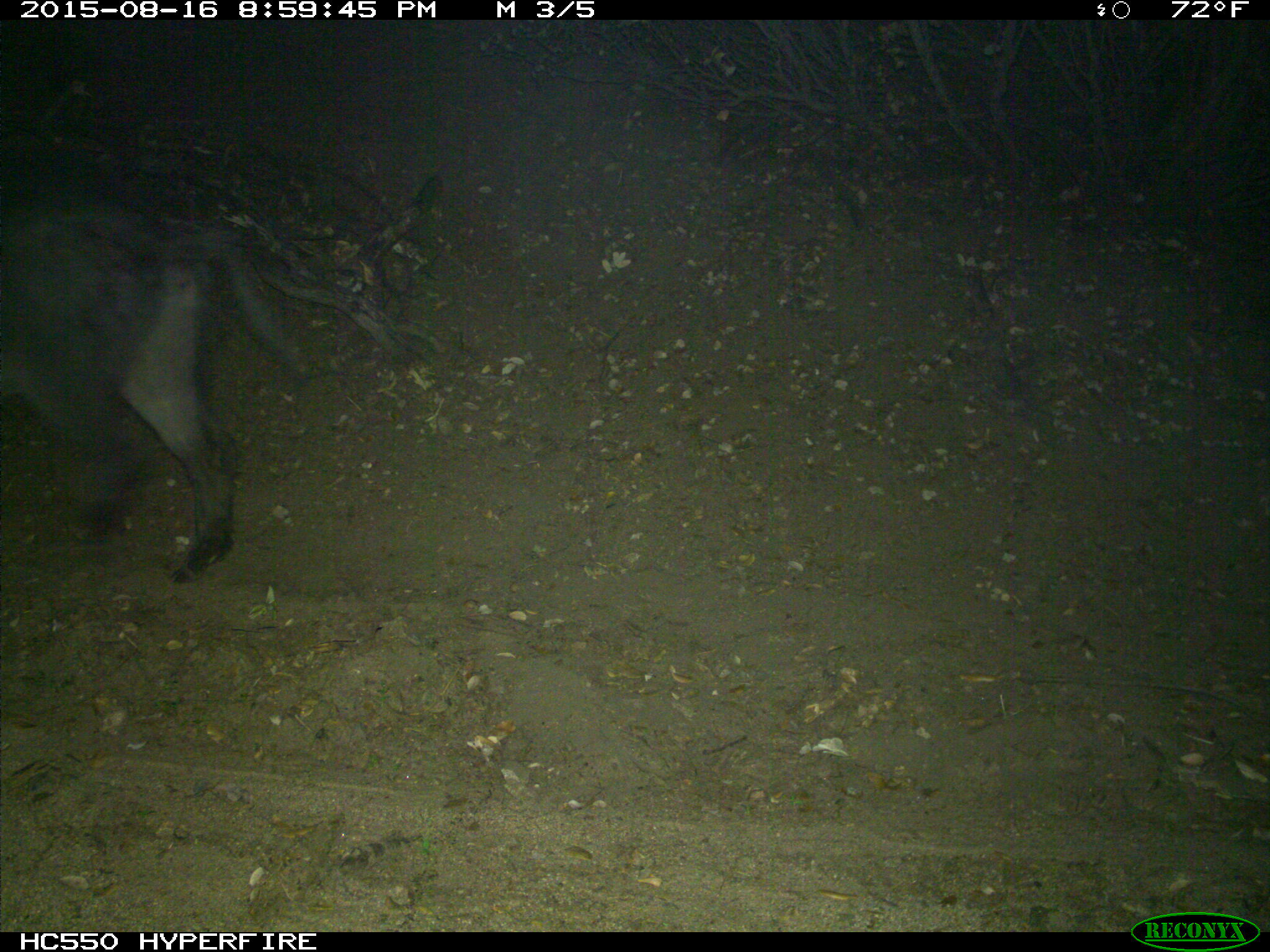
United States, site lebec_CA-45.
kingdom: Animalia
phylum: Chordata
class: Mammalia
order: Artiodactyla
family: Suidae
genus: Sus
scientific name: Sus scrofa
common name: wild boar